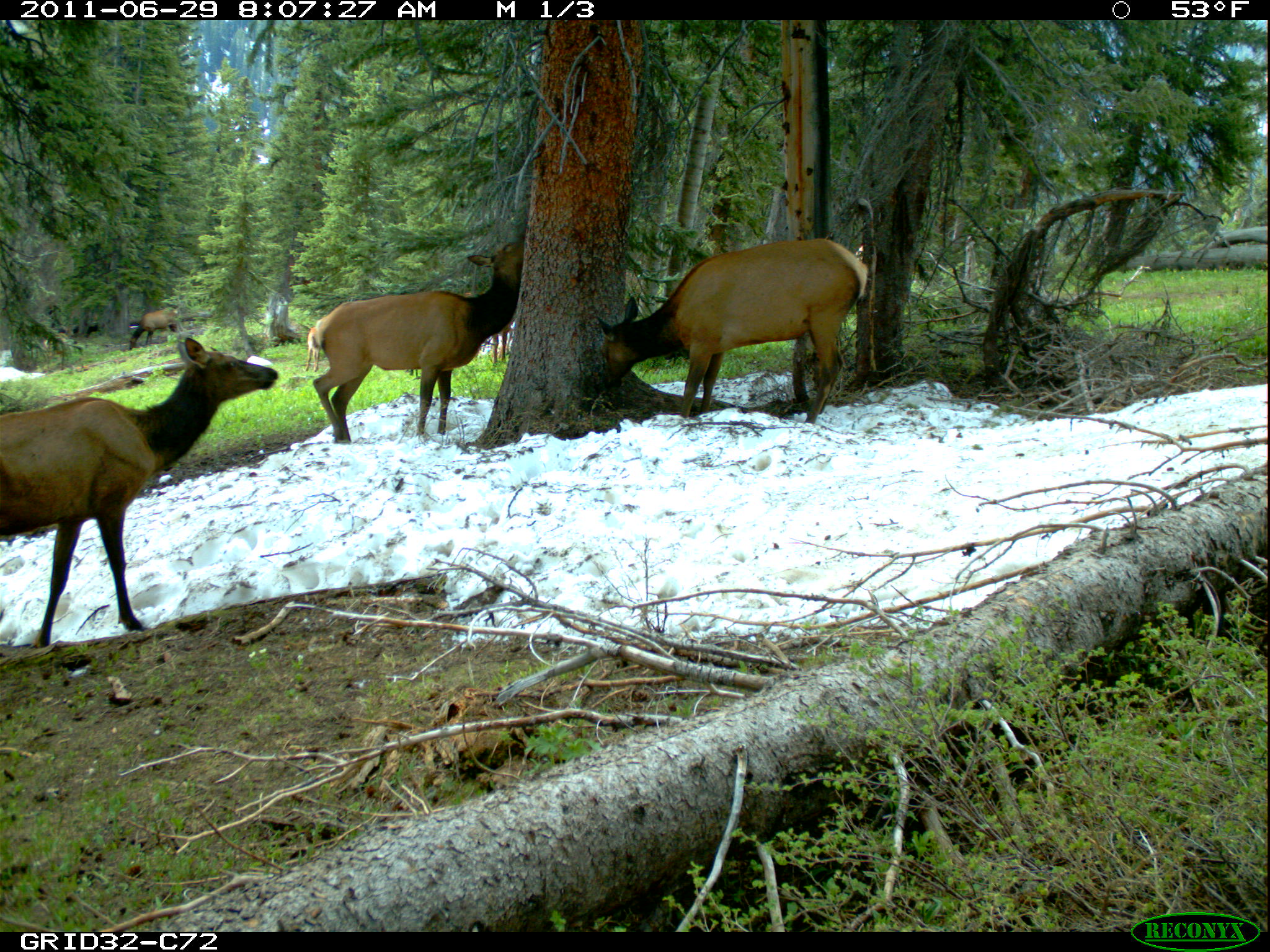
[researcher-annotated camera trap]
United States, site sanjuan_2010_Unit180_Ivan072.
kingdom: Animalia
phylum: Chordata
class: Mammalia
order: Artiodactyla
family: Cervidae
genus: Cervus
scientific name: Cervus elaphus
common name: red deer